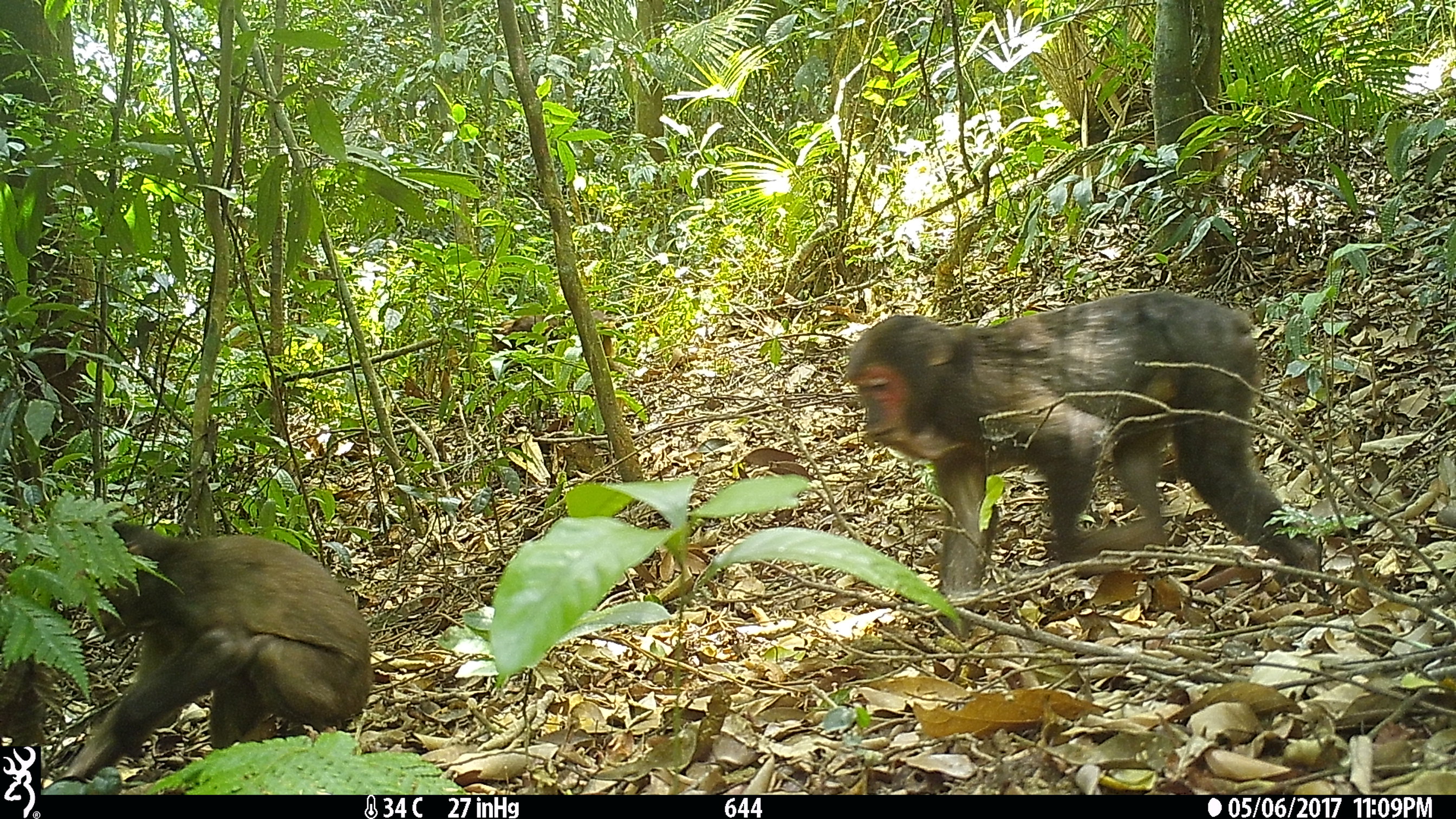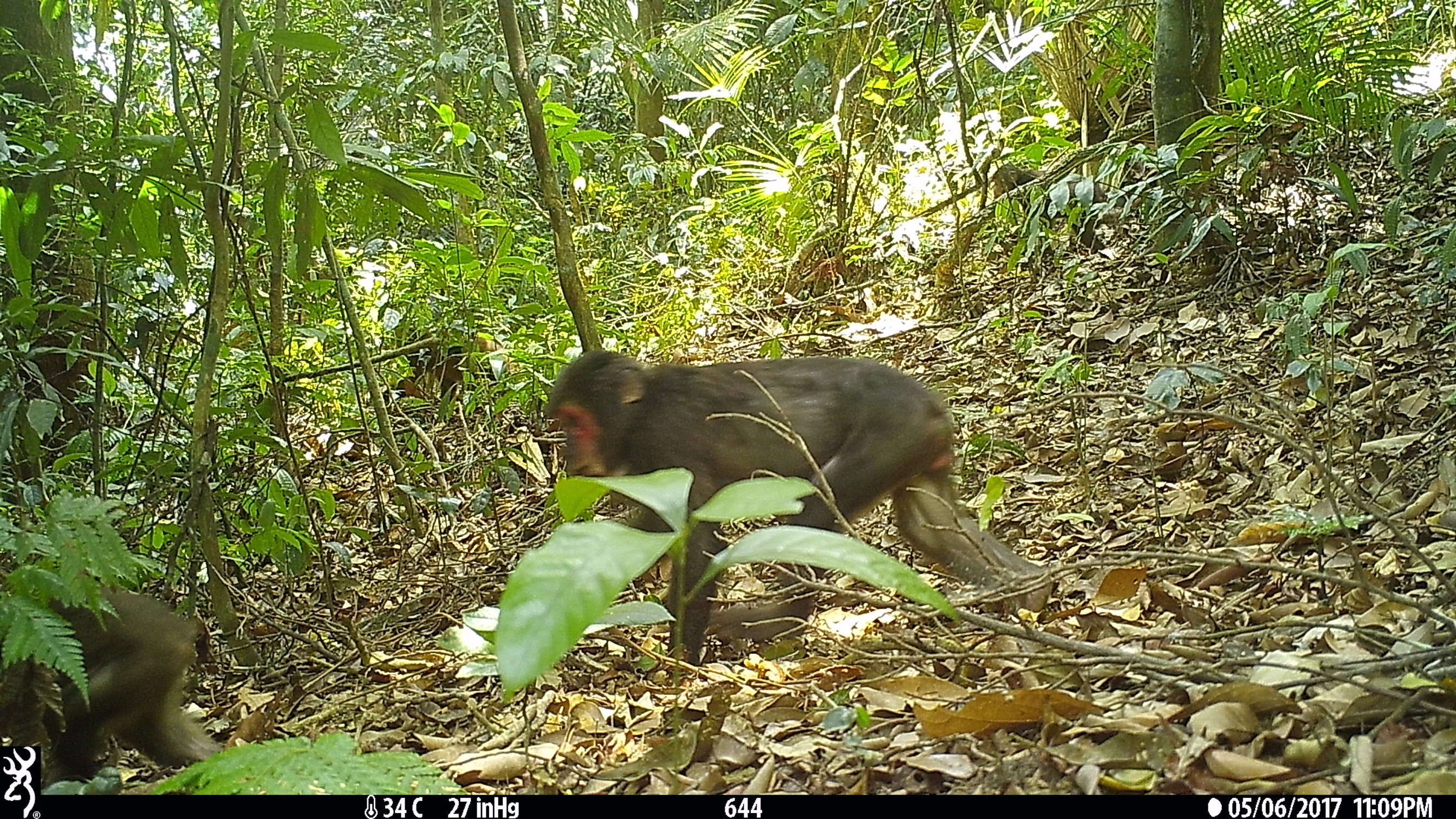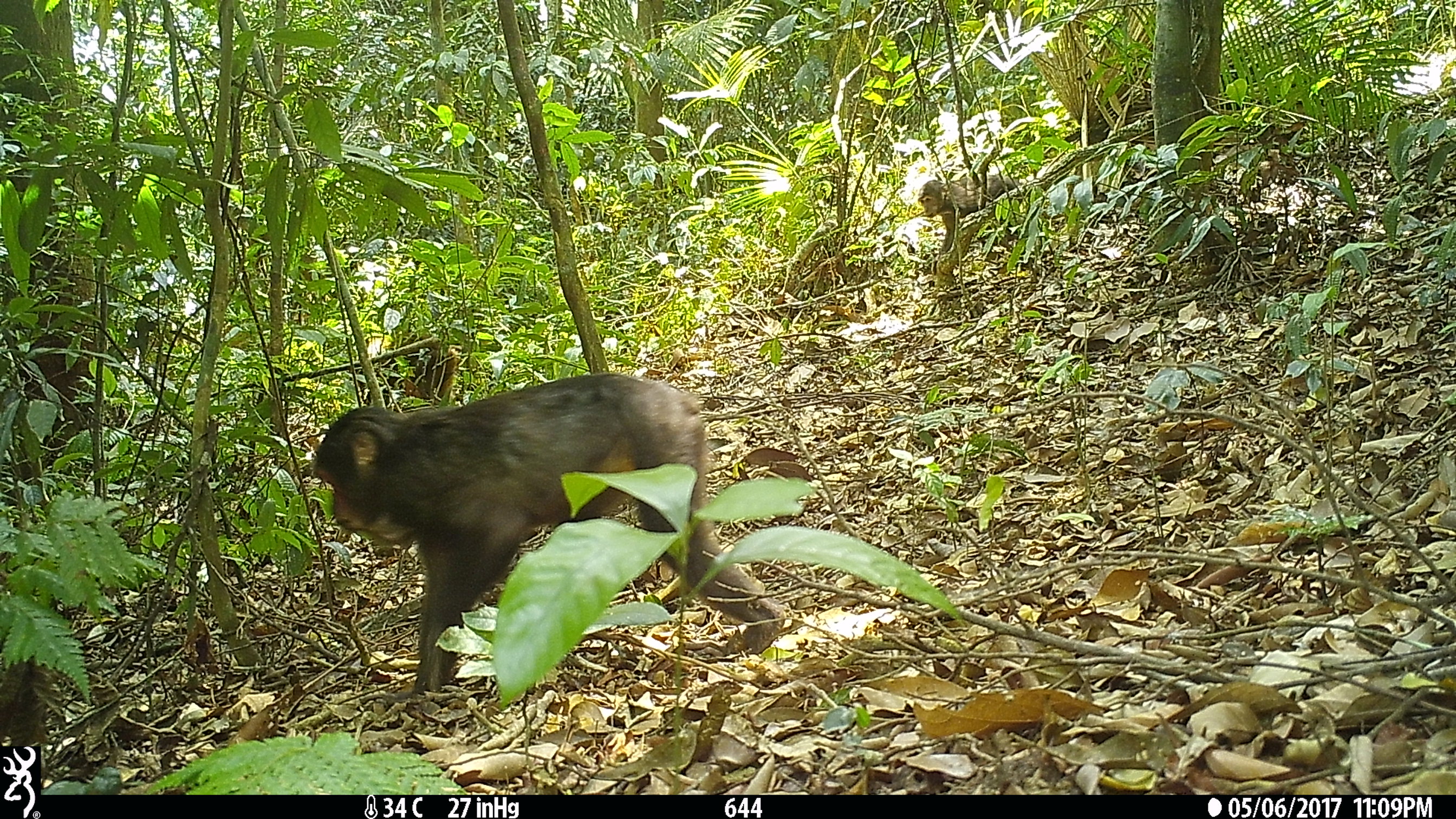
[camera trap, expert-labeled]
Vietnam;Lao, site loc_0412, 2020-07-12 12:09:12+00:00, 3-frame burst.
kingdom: Animalia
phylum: Chordata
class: Mammalia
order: Primates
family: Cercopithecidae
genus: Macaca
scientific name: Macaca arctoides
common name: stump-tailed macaque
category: stump tailed macaque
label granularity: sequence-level